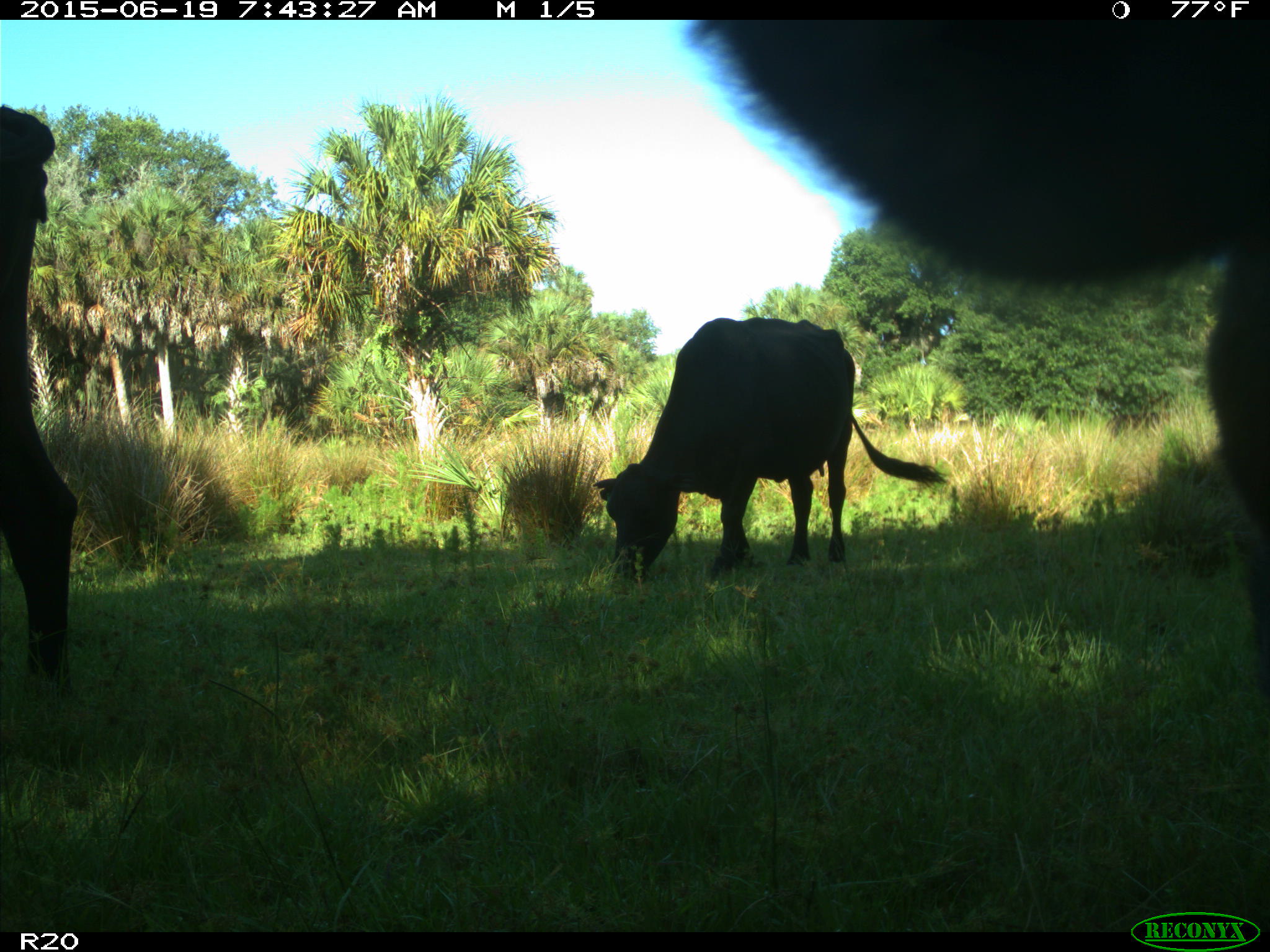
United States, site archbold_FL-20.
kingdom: Animalia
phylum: Chordata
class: Mammalia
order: Artiodactyla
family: Bovidae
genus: Bos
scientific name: Bos taurus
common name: domestic cow